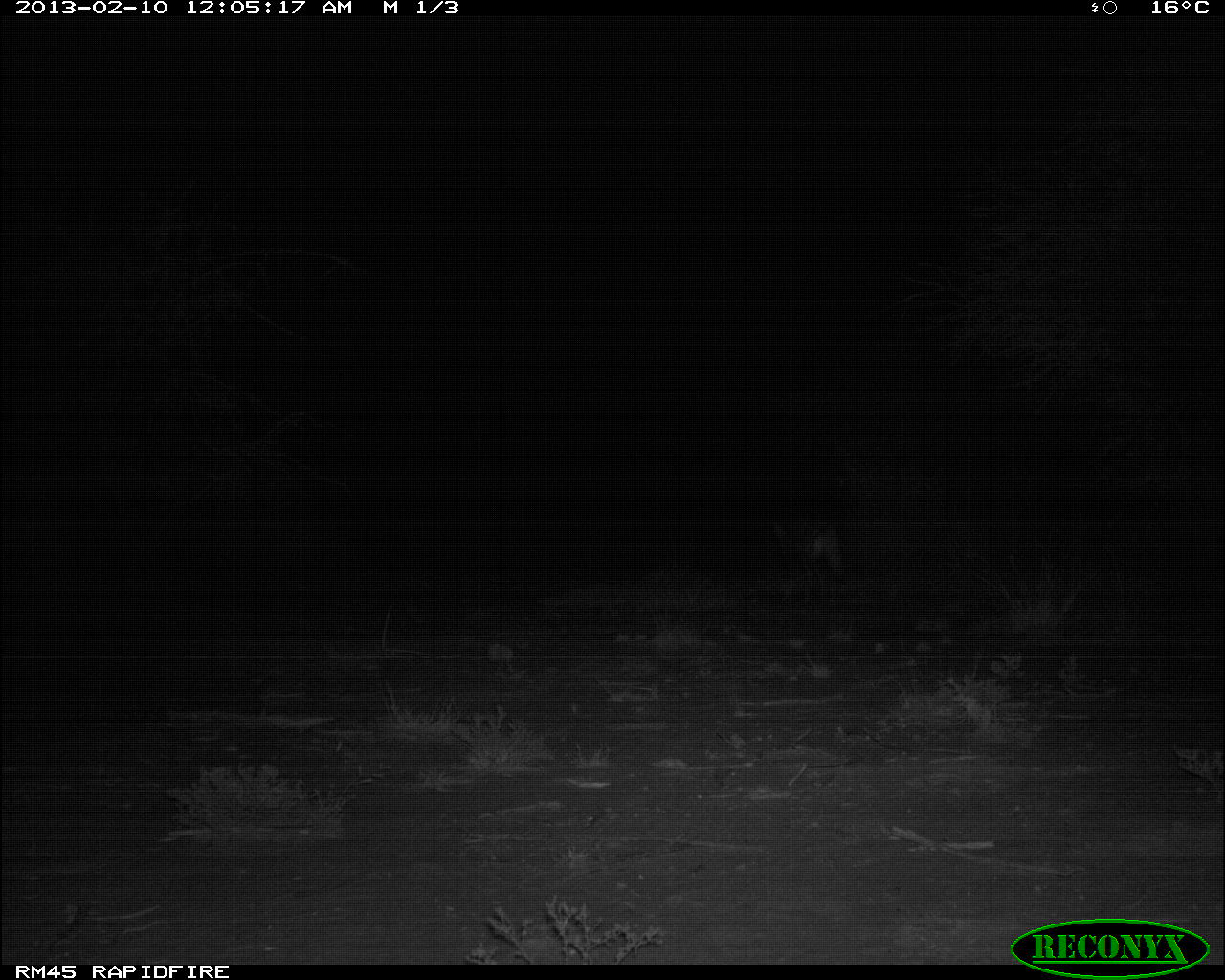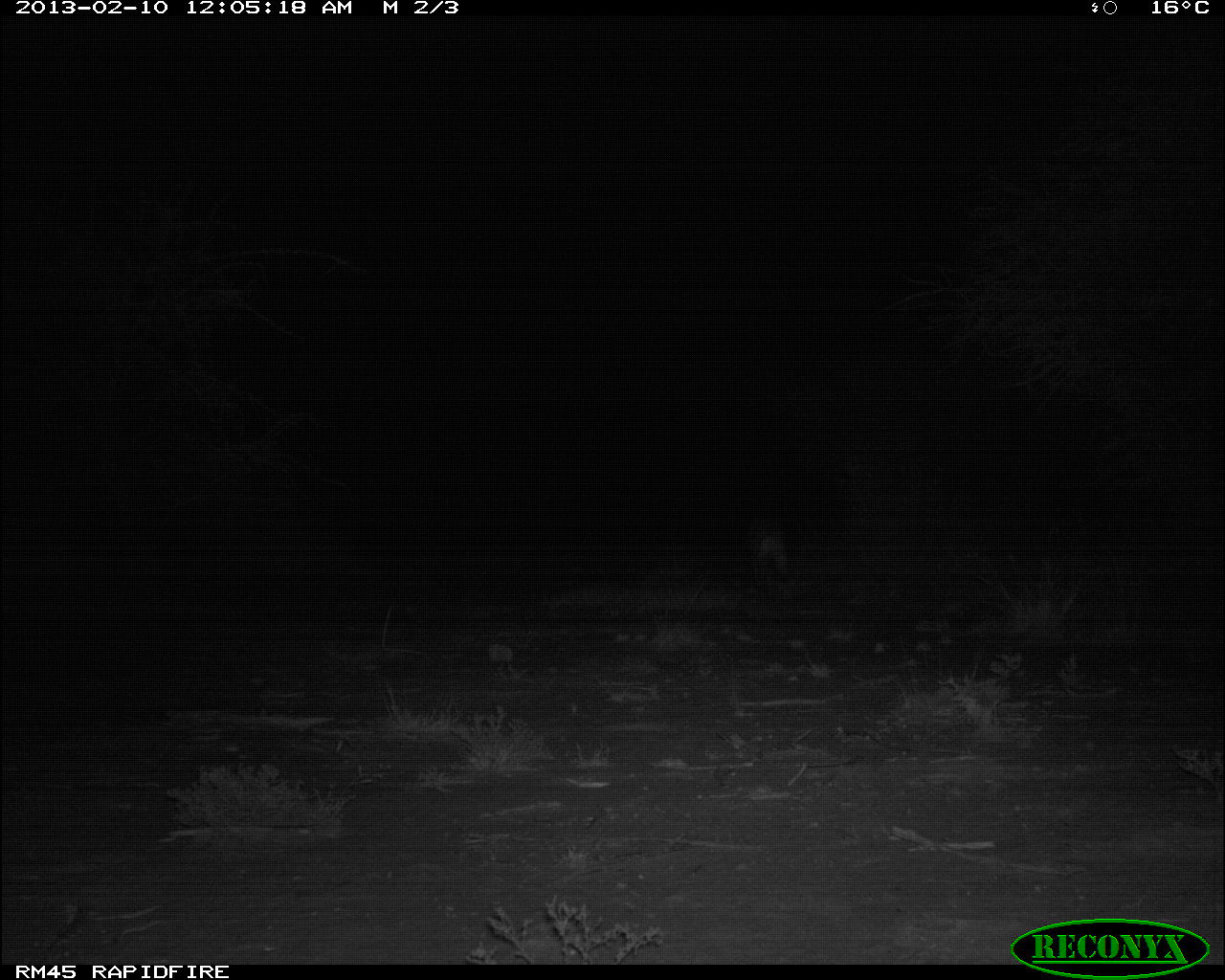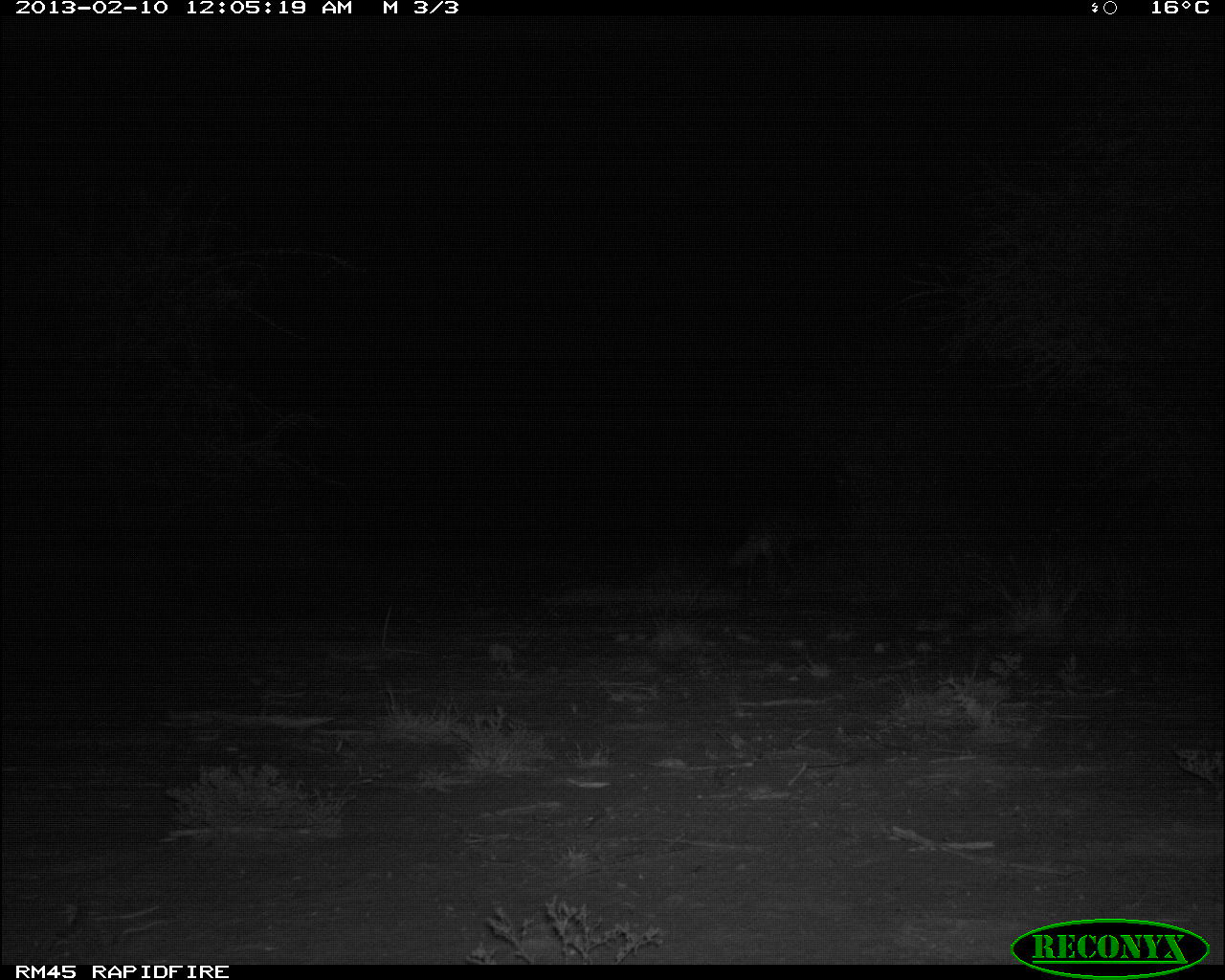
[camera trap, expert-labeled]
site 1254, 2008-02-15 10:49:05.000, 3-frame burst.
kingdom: Animalia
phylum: Chordata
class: Mammalia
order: Artiodactyla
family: Bovidae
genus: Aepyceros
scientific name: Aepyceros melampus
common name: impala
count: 3